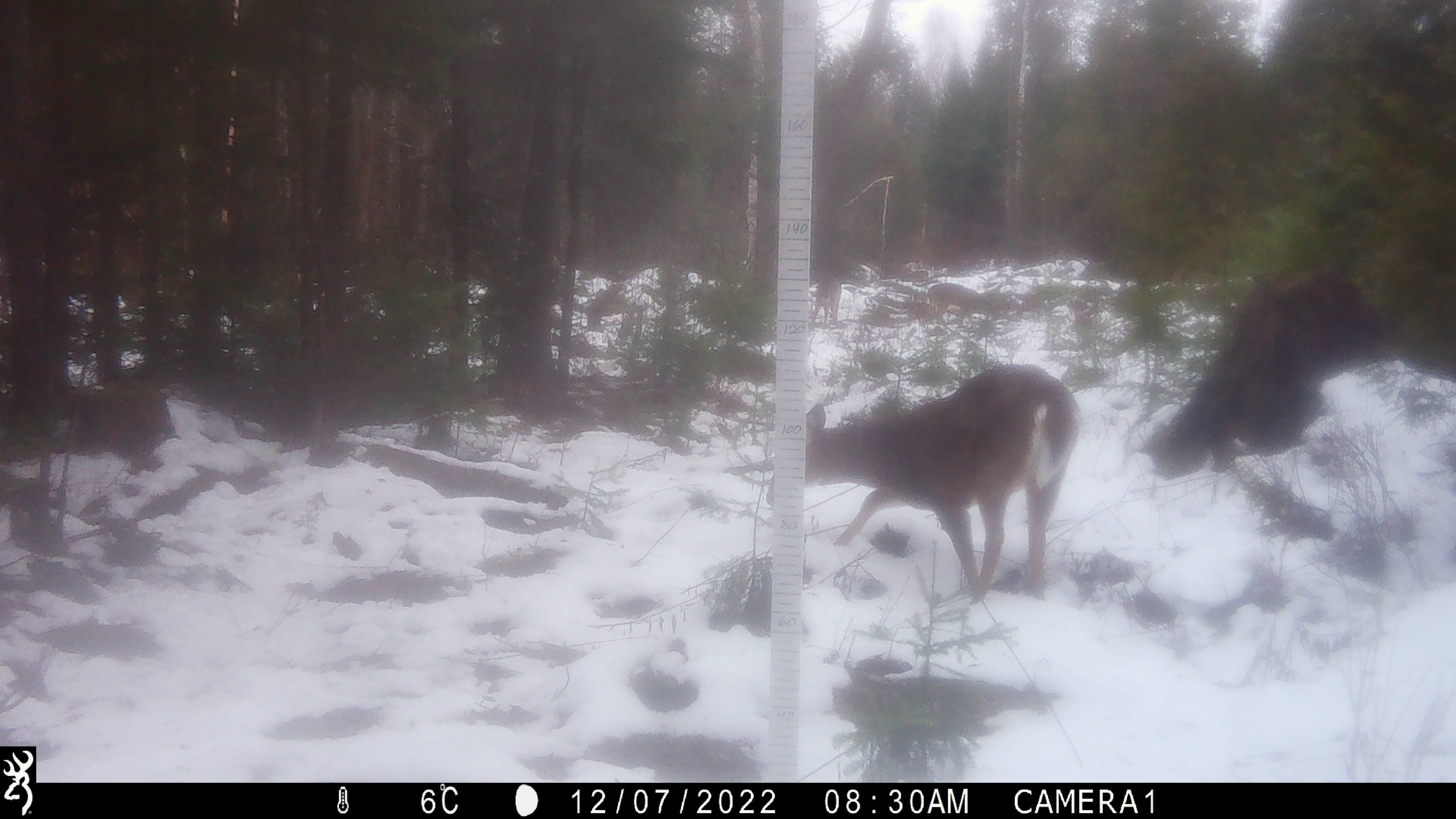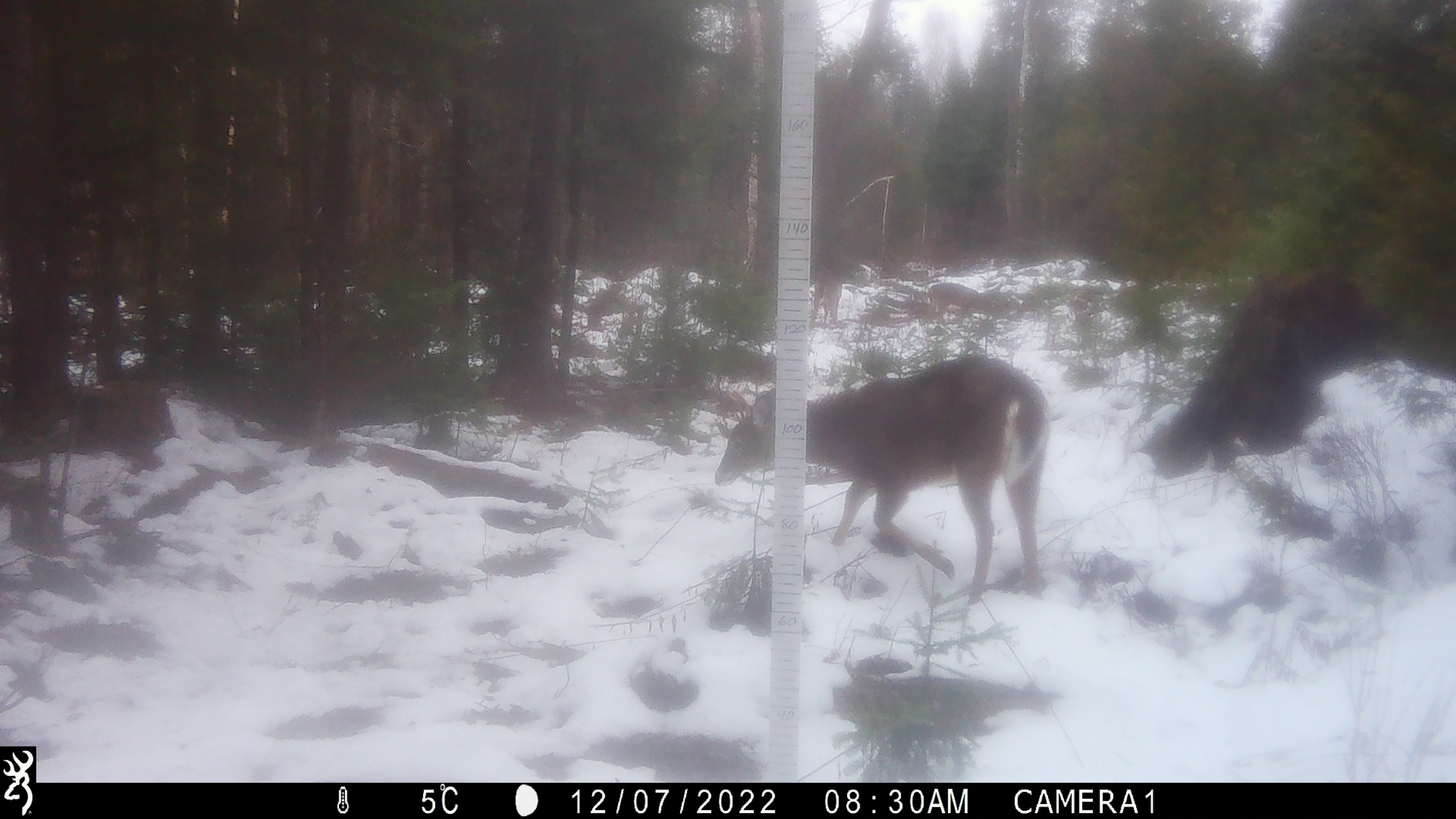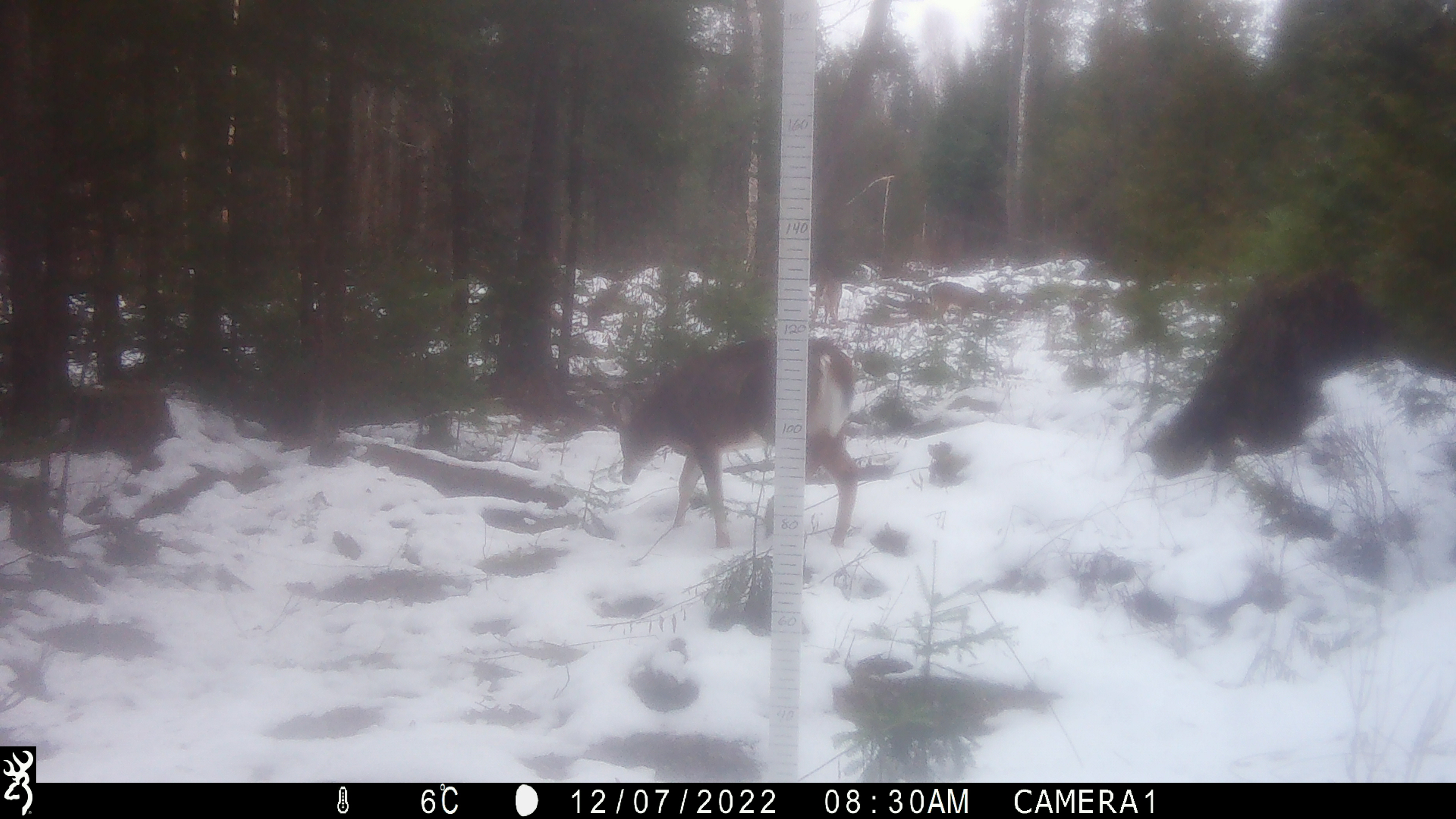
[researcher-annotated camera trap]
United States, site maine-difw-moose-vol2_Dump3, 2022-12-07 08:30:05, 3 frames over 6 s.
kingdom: Animalia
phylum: Chordata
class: Mammalia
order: Artiodactyla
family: Cervidae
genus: Odocoileus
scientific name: Odocoileus virginianus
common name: white-tailed deer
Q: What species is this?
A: White-tailed deer (Odocoileus virginianus).